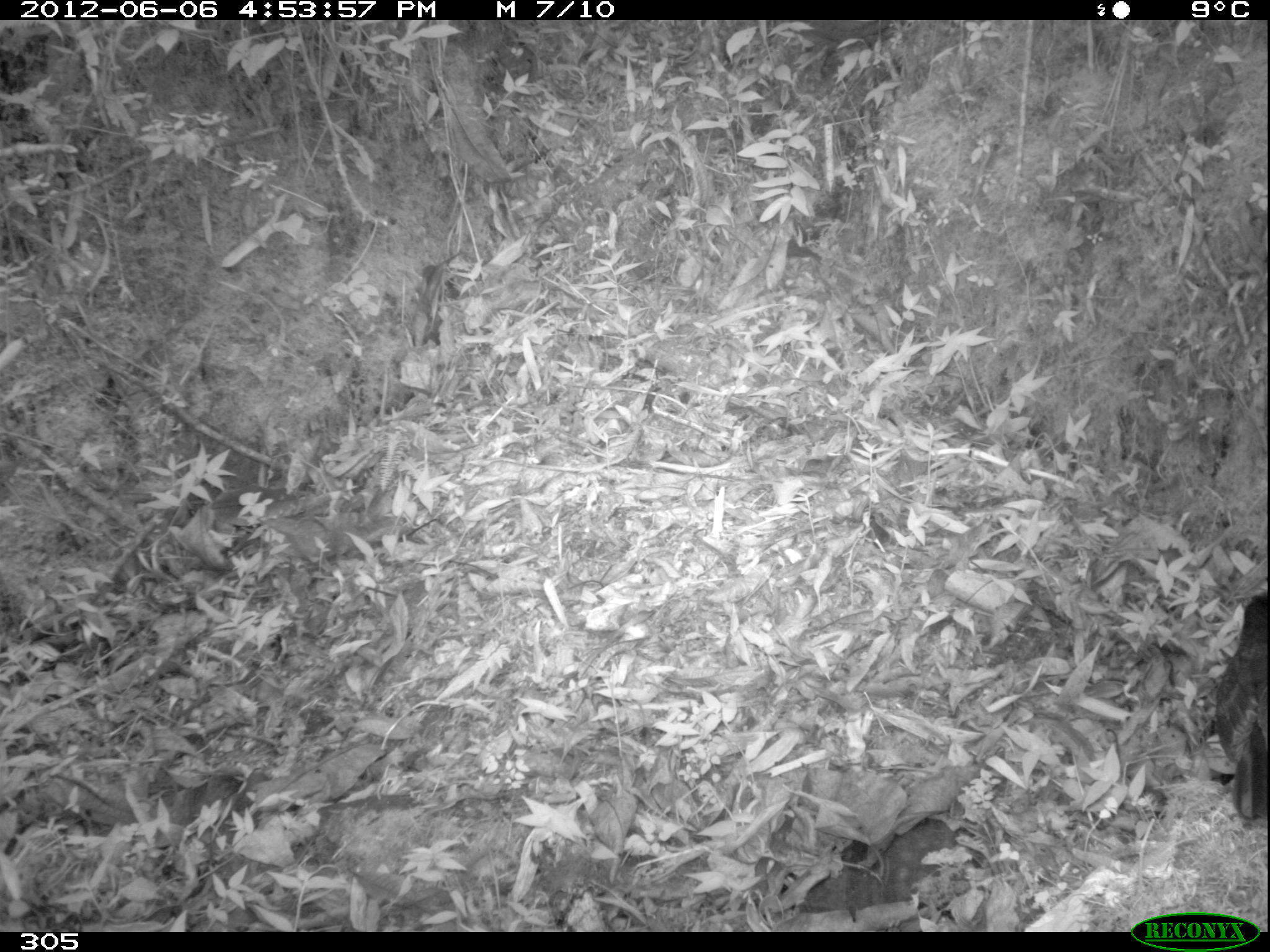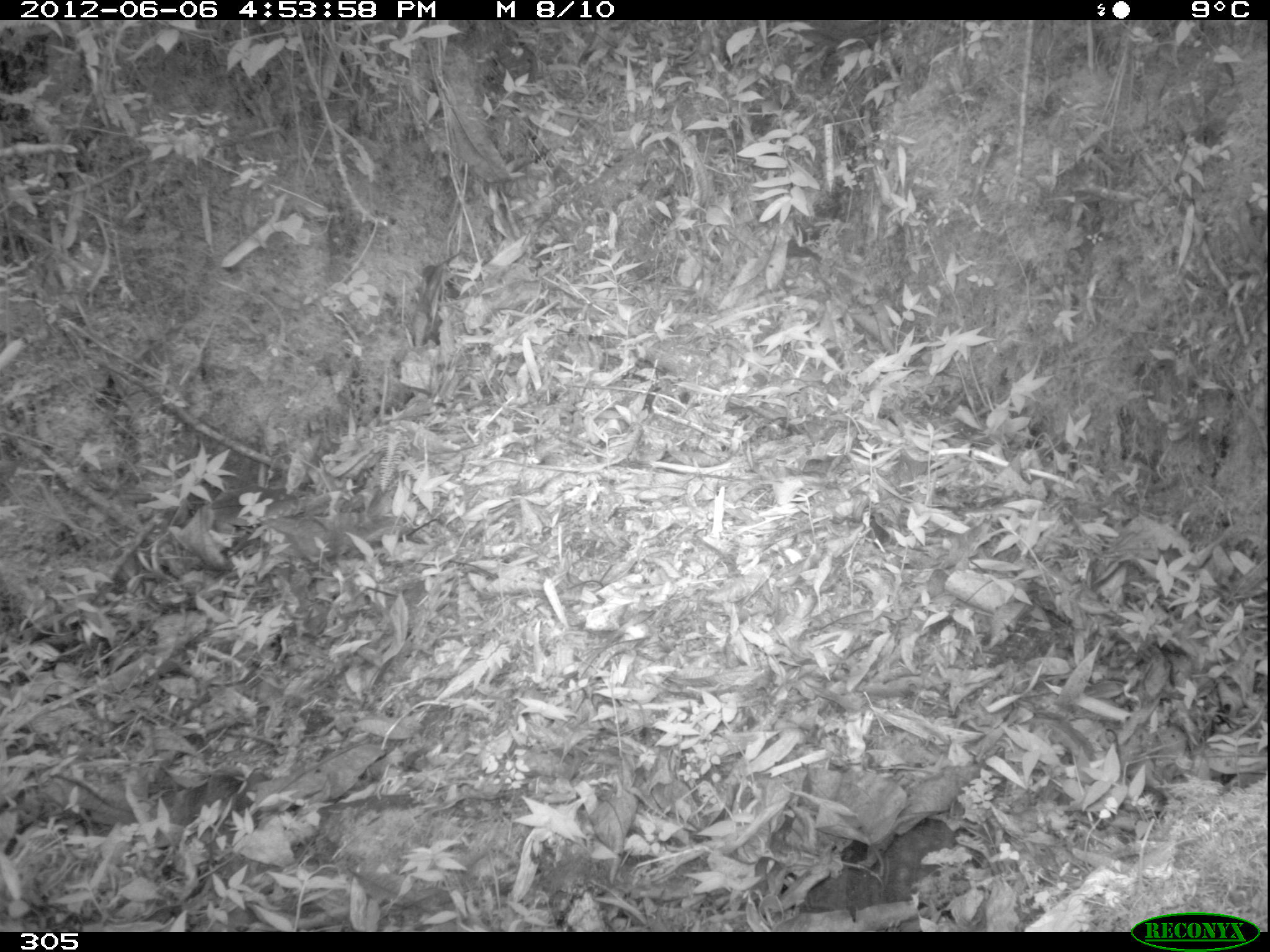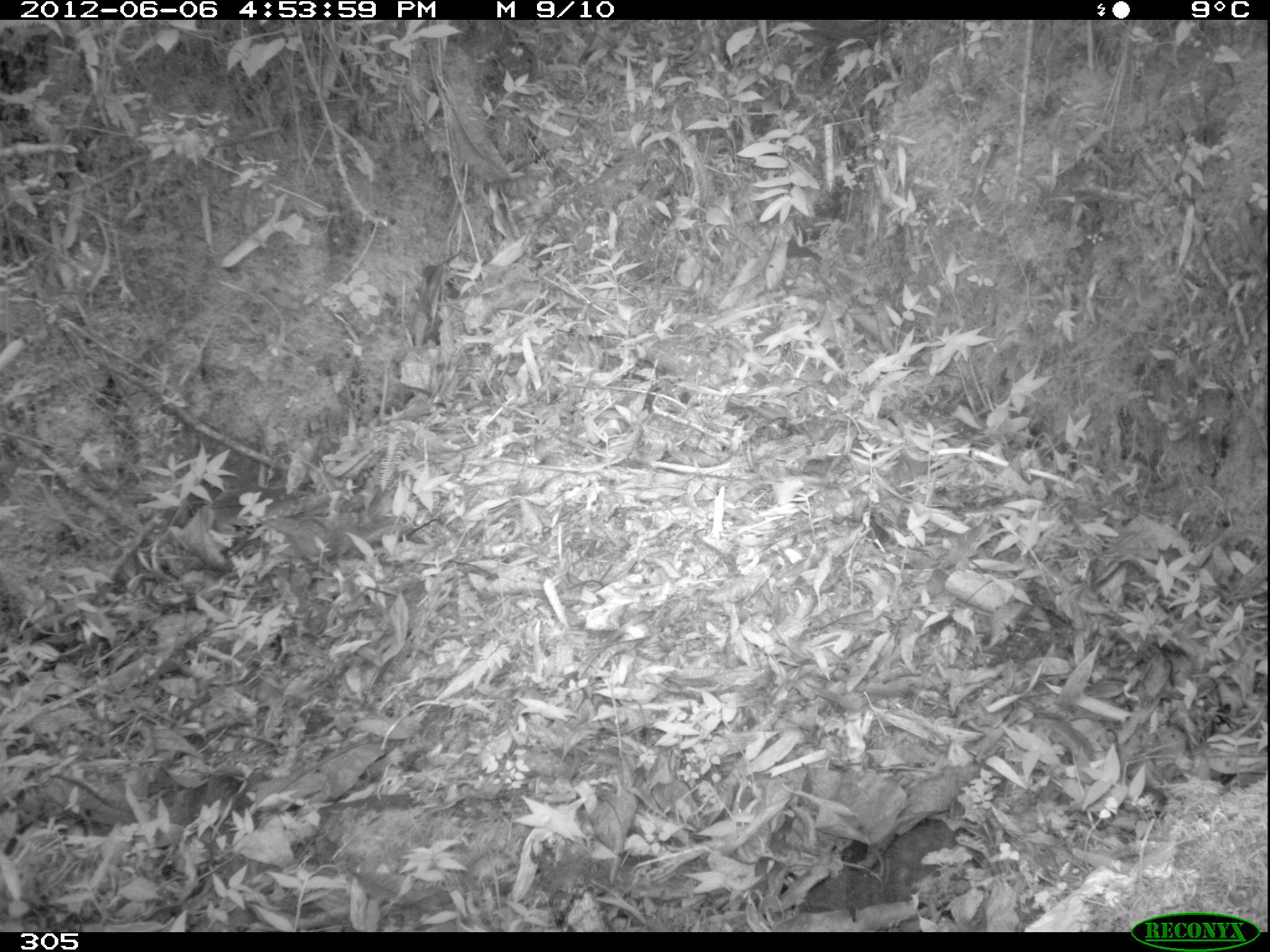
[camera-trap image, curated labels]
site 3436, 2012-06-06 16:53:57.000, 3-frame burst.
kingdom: Animalia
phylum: Chordata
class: Aves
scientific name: Aves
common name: bird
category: unknown bird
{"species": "unknown bird (bird) (Aves)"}